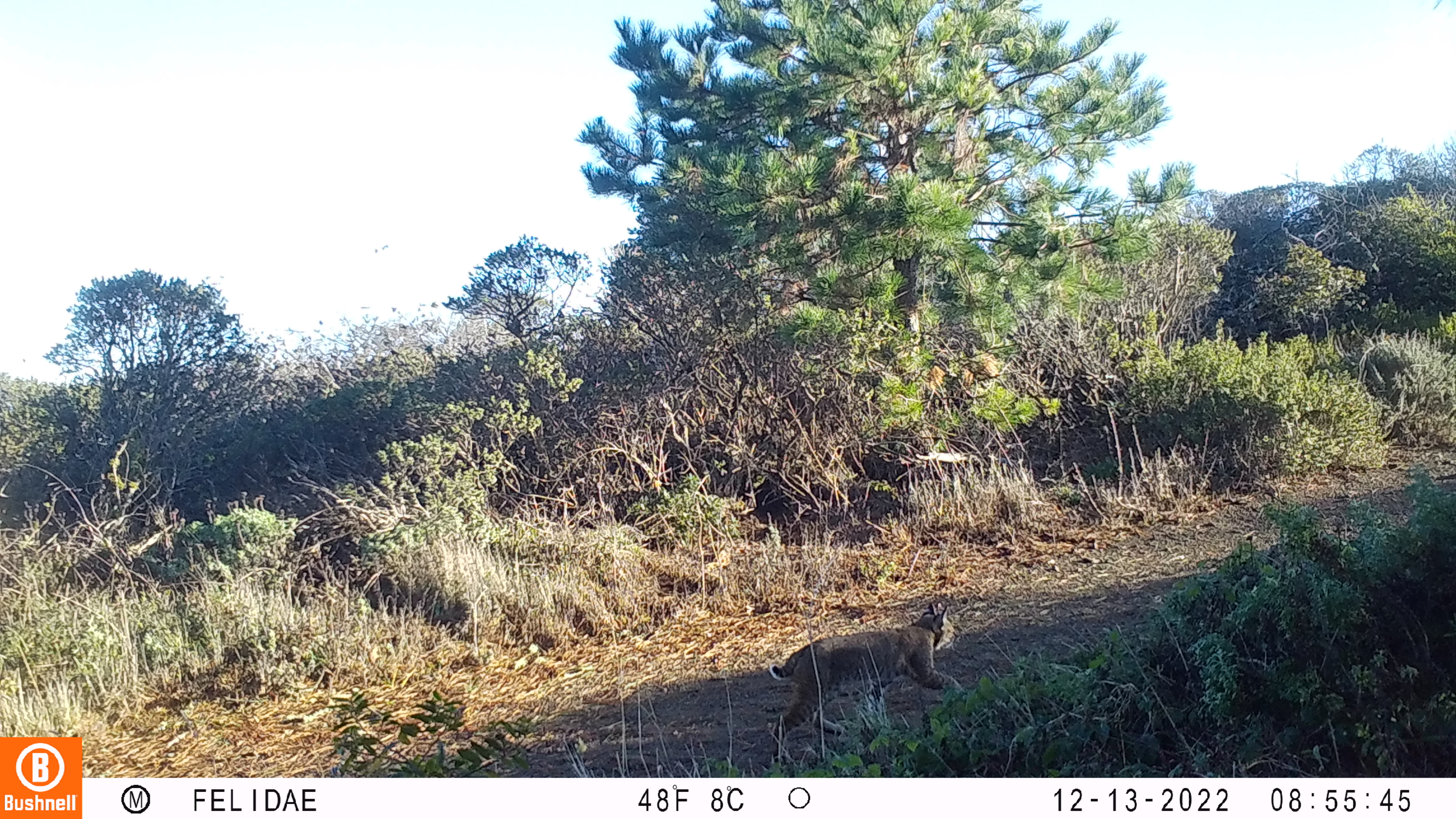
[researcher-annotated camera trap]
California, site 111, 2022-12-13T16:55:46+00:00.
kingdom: Animalia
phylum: Chordata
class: Mammalia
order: Carnivora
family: Felidae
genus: Lynx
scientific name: Lynx rufus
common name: bobcat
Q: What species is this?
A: Bobcat (Lynx rufus).